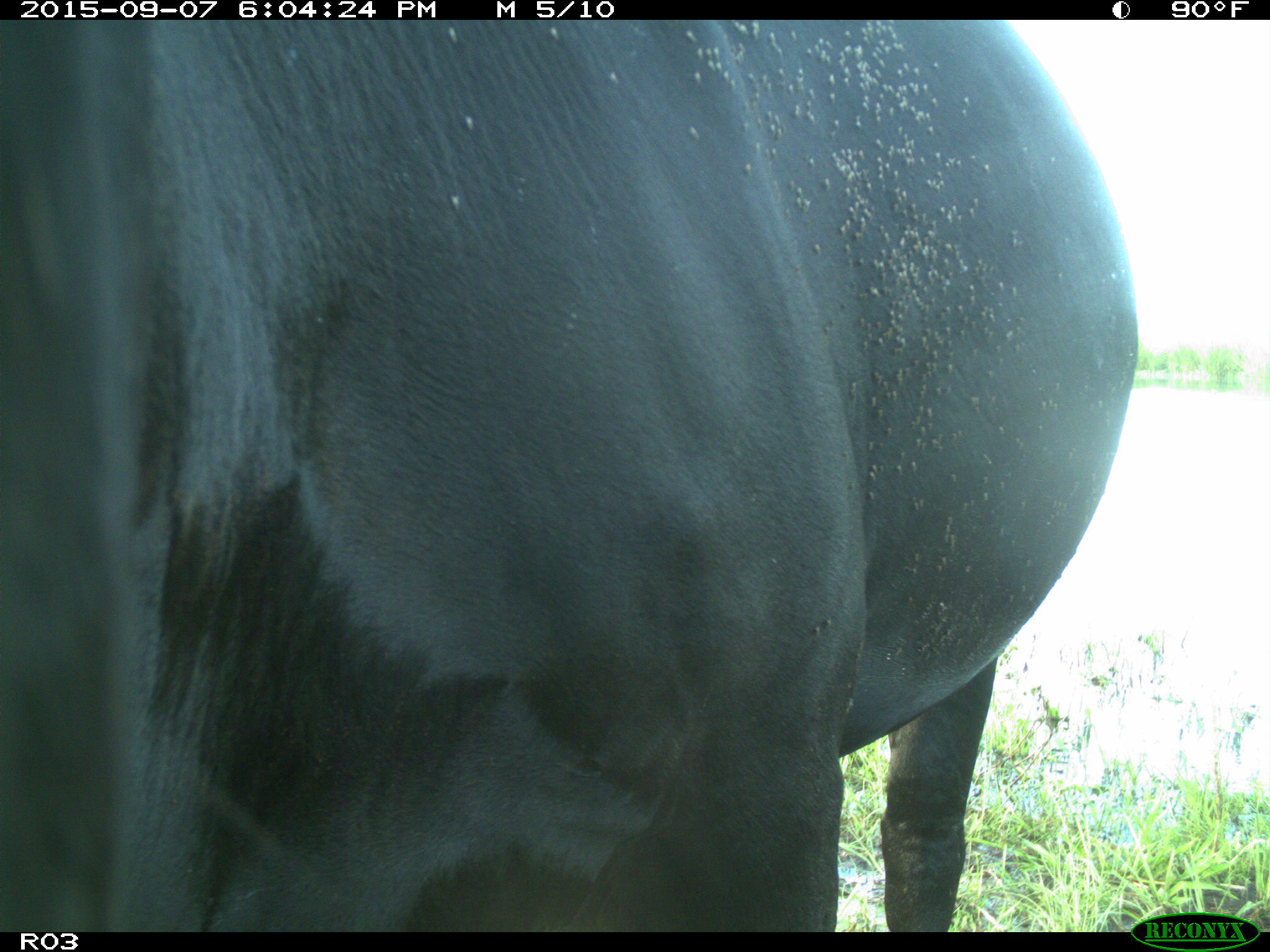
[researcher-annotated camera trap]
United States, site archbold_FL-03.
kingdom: Animalia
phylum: Chordata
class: Mammalia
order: Artiodactyla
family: Bovidae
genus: Bos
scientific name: Bos taurus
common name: domestic cow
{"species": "Bos taurus (domestic cow)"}